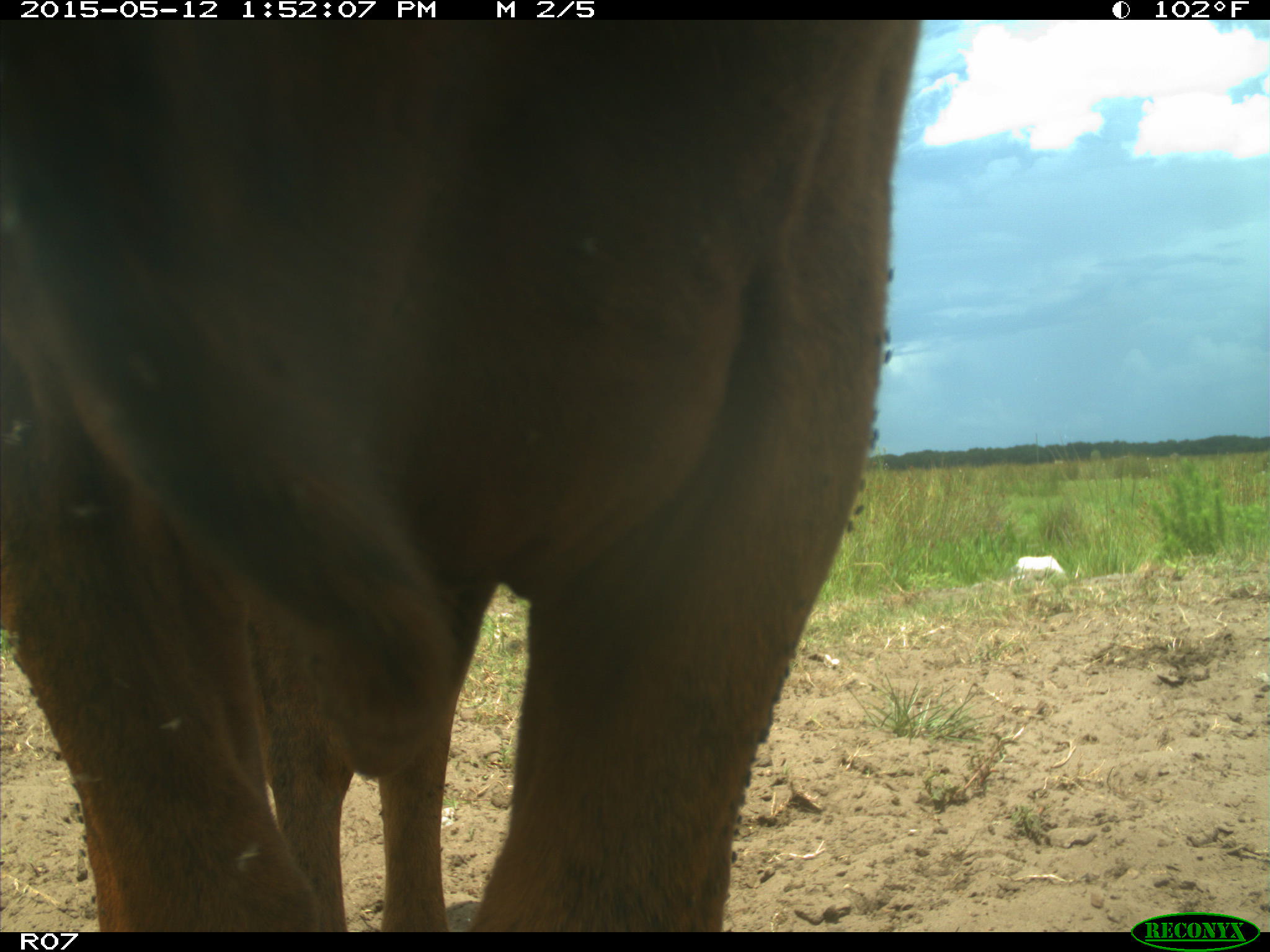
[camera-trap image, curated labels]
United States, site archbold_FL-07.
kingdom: Animalia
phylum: Chordata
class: Mammalia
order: Artiodactyla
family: Bovidae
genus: Bos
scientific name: Bos taurus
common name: domestic cow